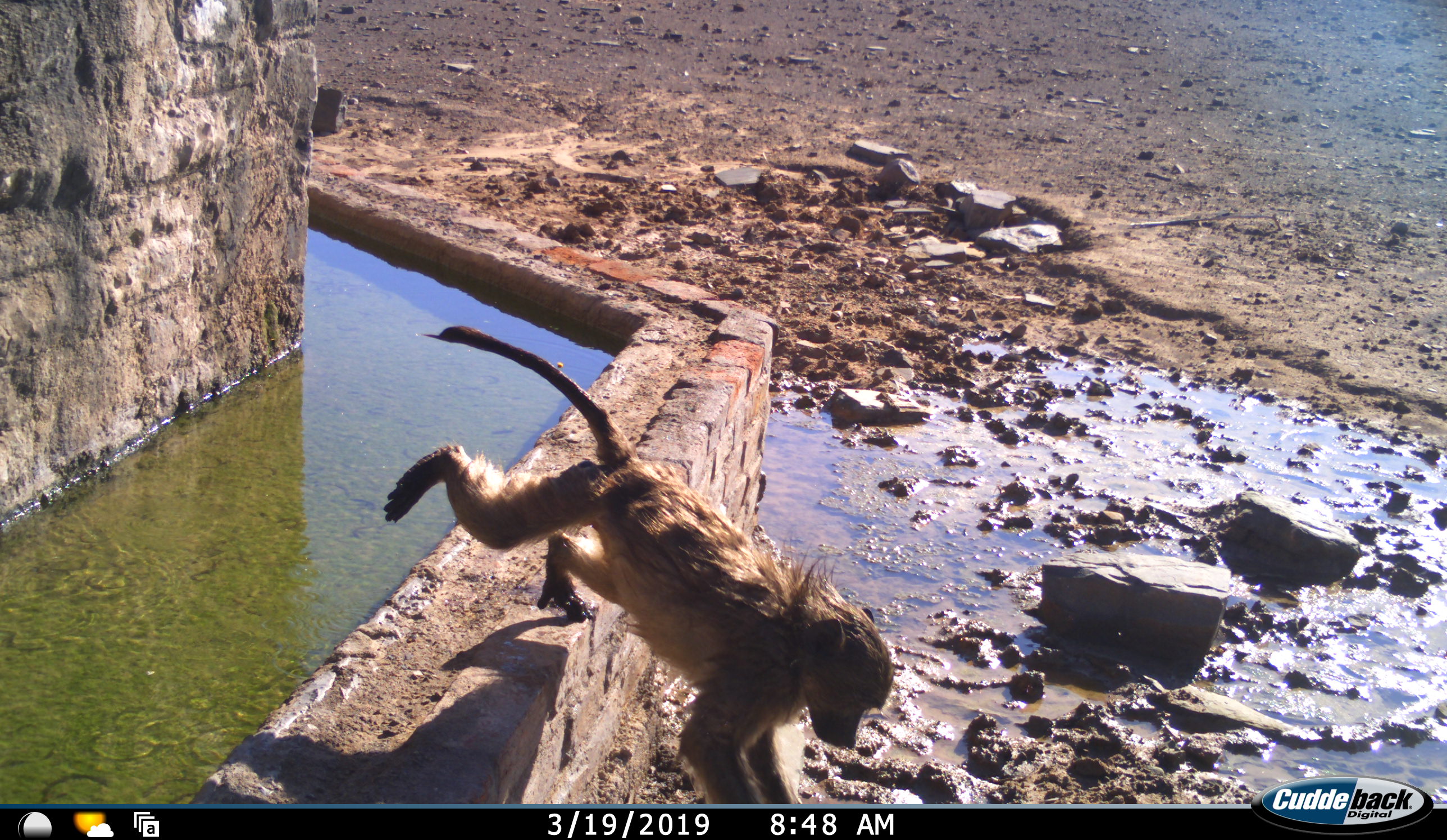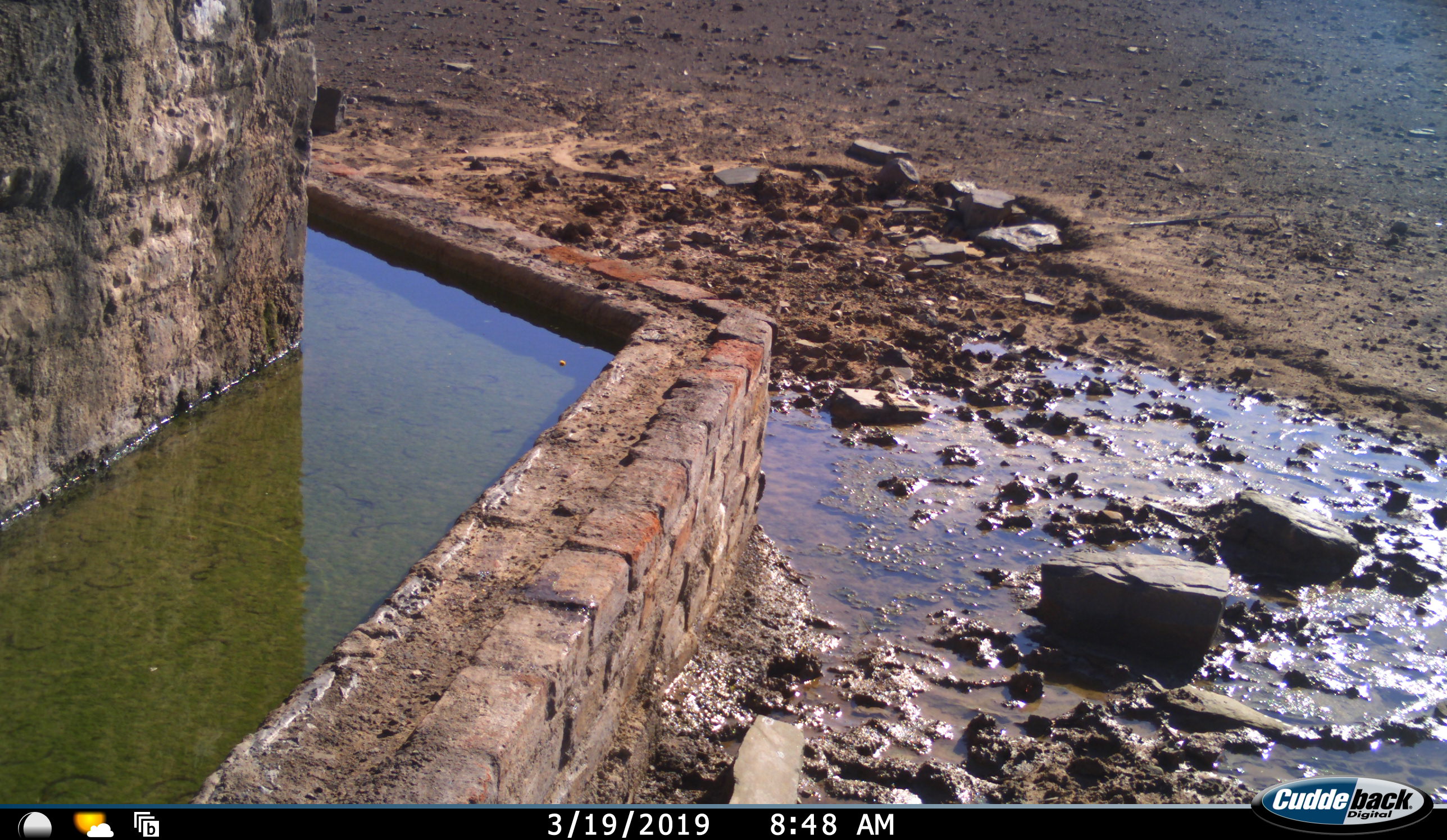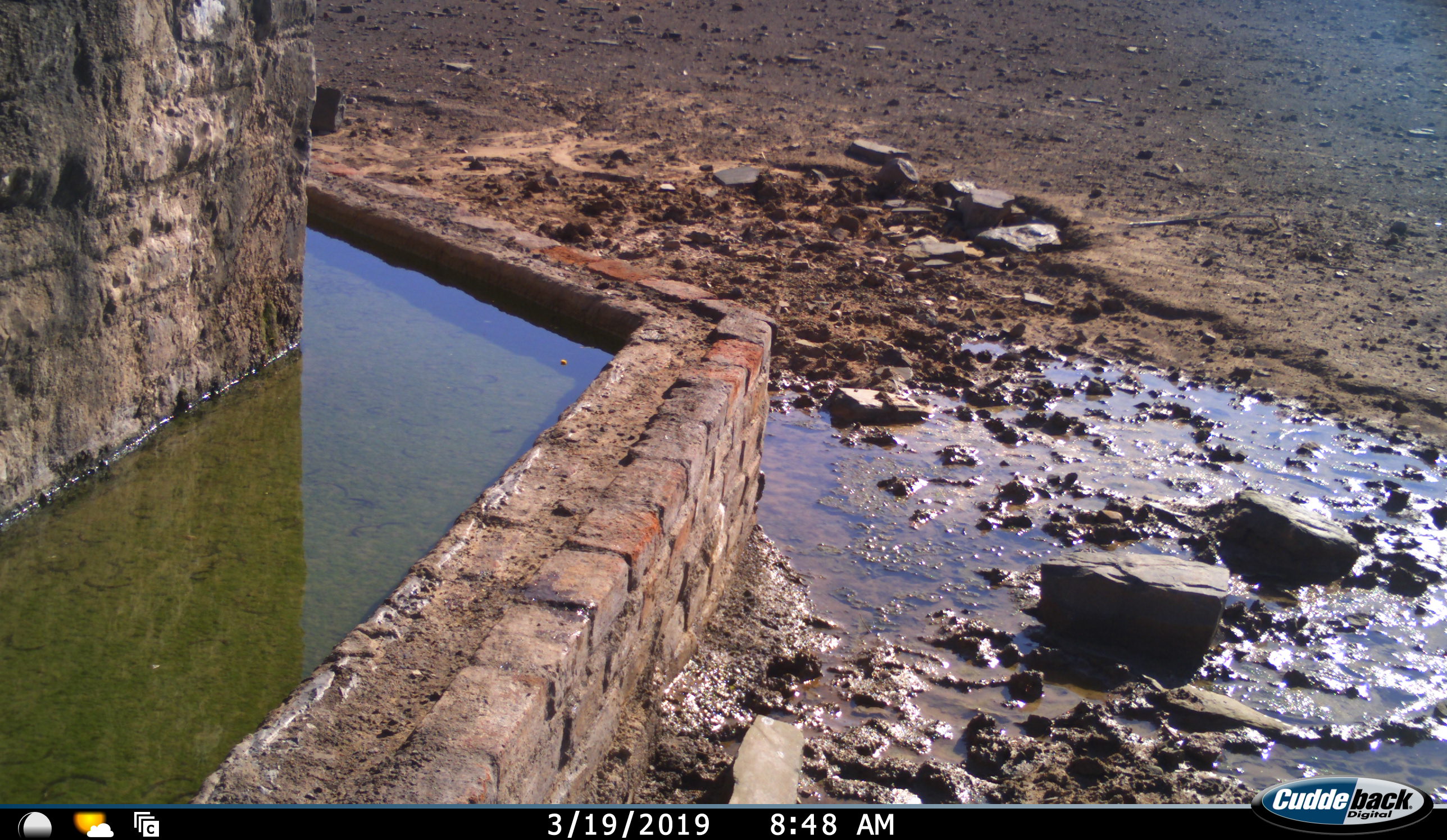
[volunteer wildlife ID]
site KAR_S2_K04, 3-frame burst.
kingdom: Animalia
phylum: Chordata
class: Mammalia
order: Primates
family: Cercopithecidae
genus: Papio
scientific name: Papio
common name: baboon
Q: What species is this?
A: Baboon (Papio).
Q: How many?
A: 1.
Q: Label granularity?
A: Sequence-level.